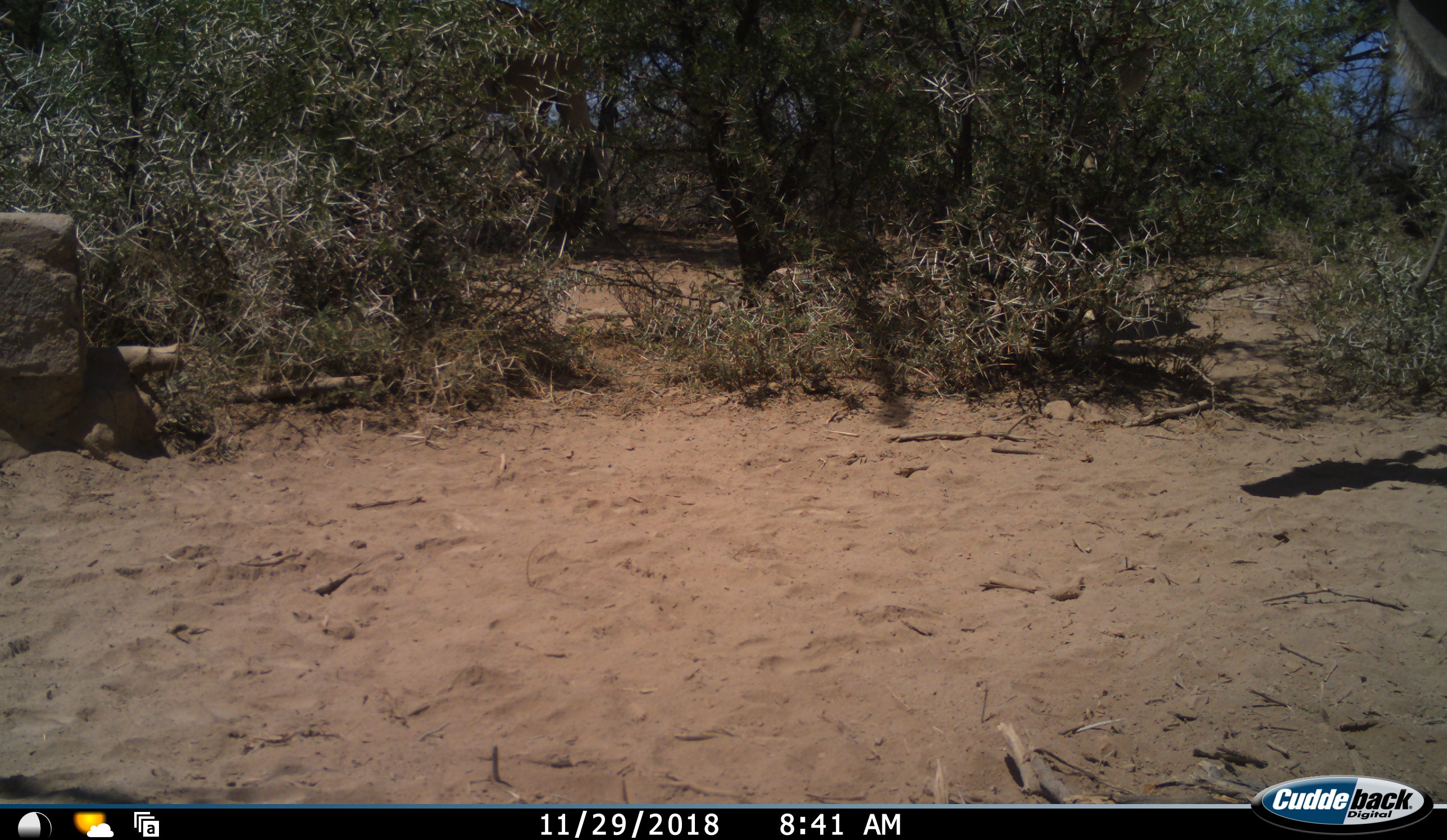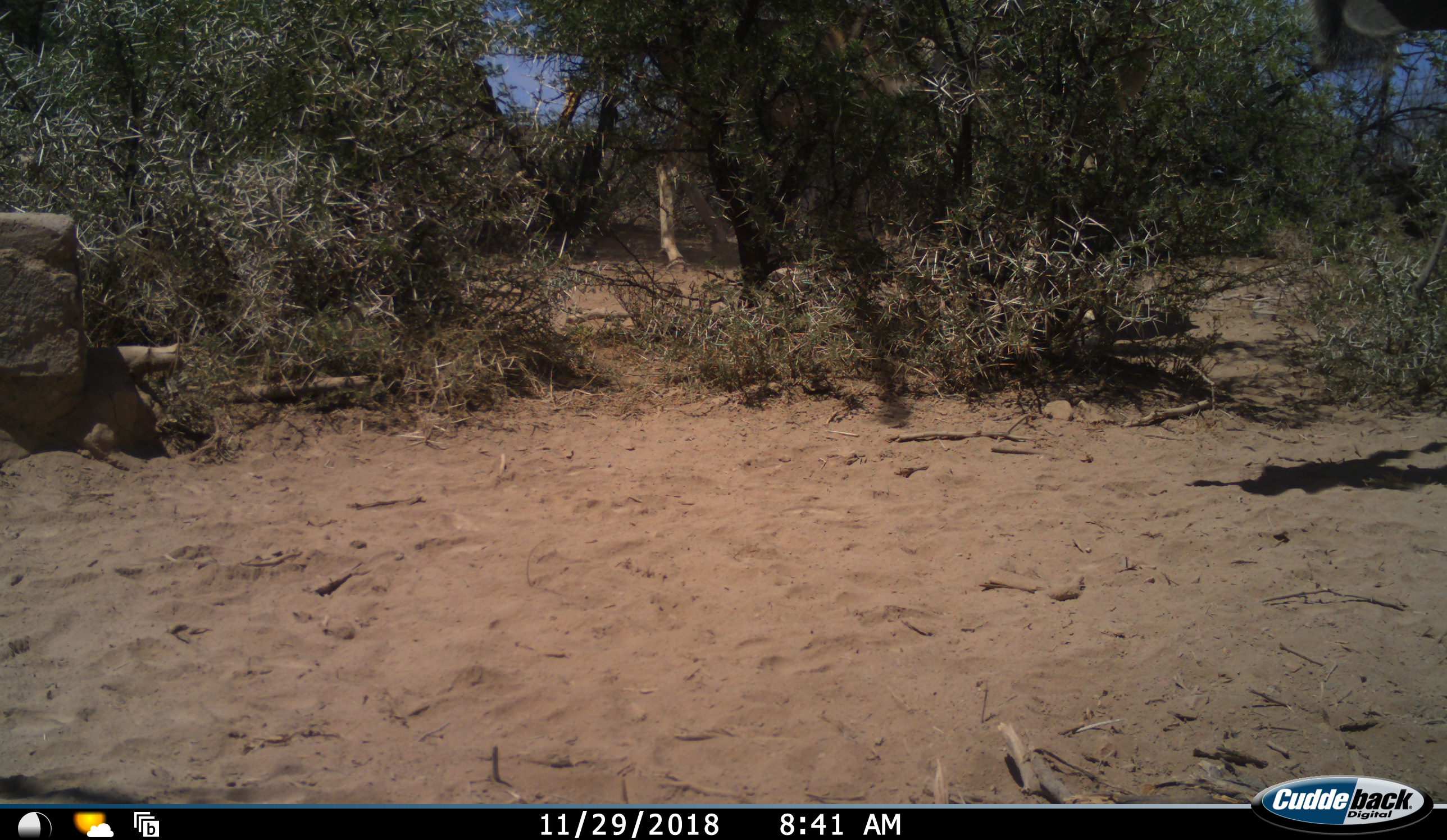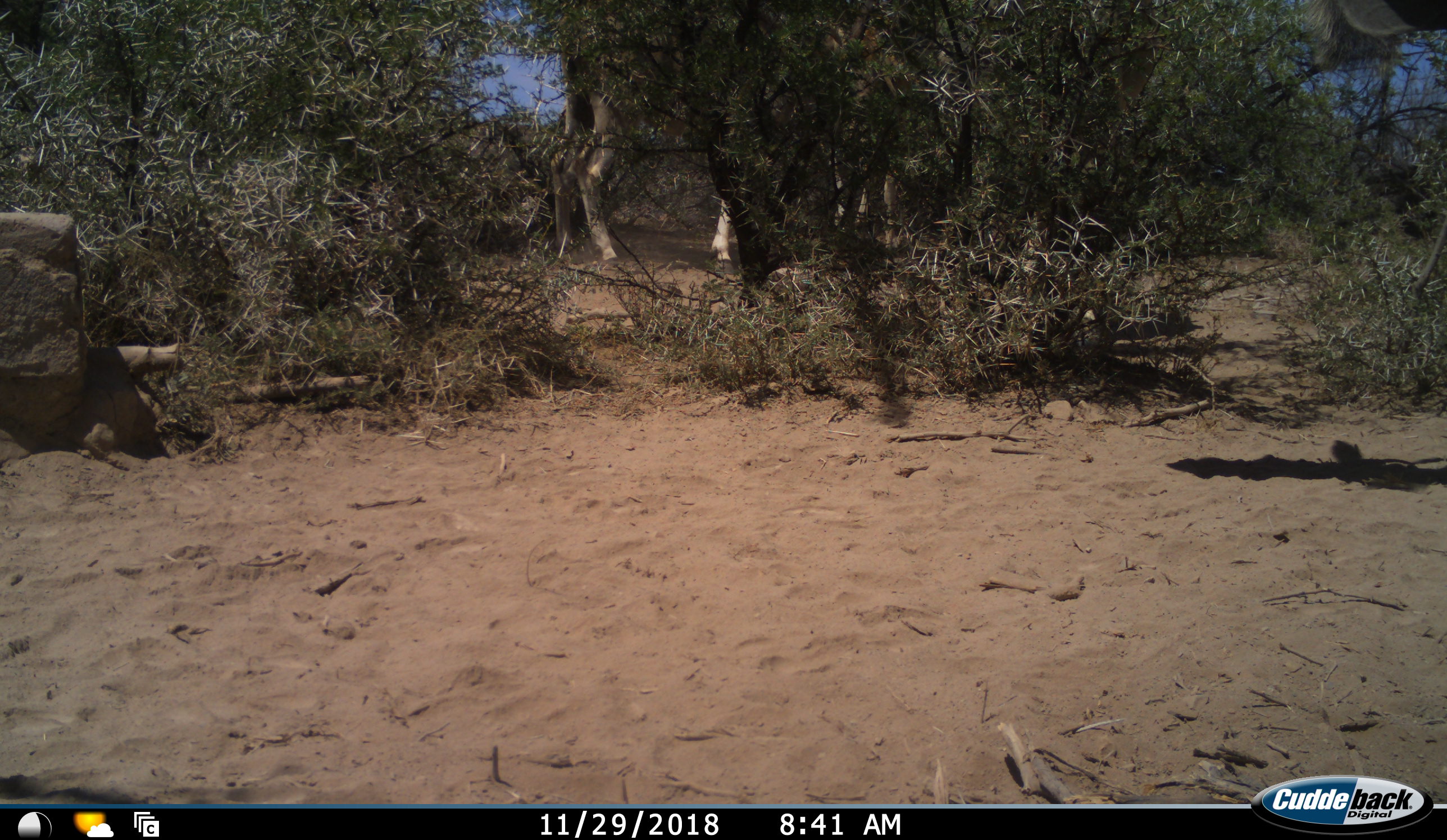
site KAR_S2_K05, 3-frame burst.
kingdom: Animalia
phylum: Chordata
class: Mammalia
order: Artiodactyla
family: Bovidae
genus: Tragelaphus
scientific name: Tragelaphus oryx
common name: eland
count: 2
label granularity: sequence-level